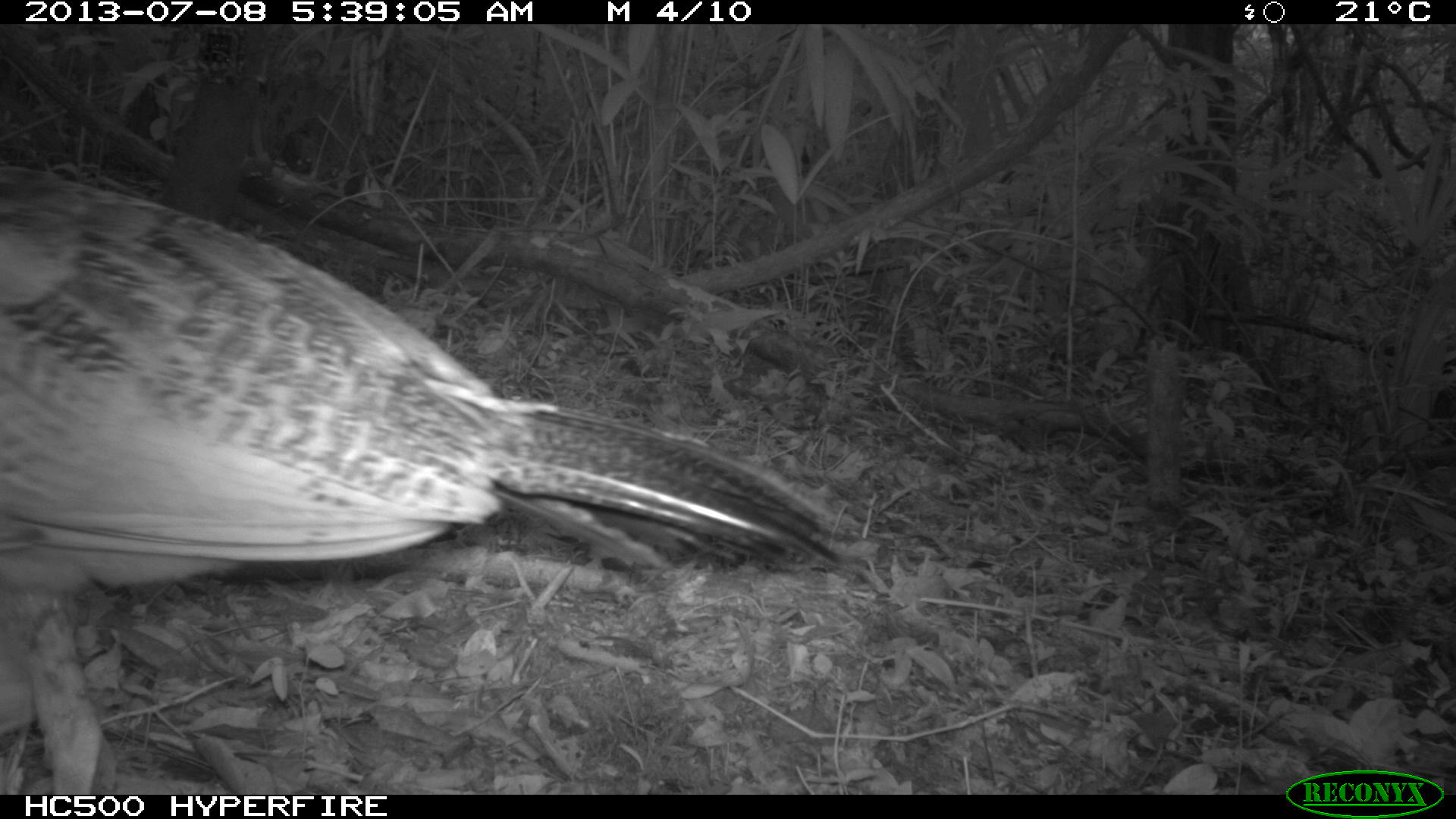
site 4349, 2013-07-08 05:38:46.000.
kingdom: Animalia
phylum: Chordata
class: Aves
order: Galliformes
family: Cracidae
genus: Crax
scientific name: Crax rubra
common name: great curassow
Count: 1.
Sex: female.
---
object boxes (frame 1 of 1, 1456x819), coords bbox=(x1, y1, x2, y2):
crax rubra: bbox=(1, 161, 855, 793)